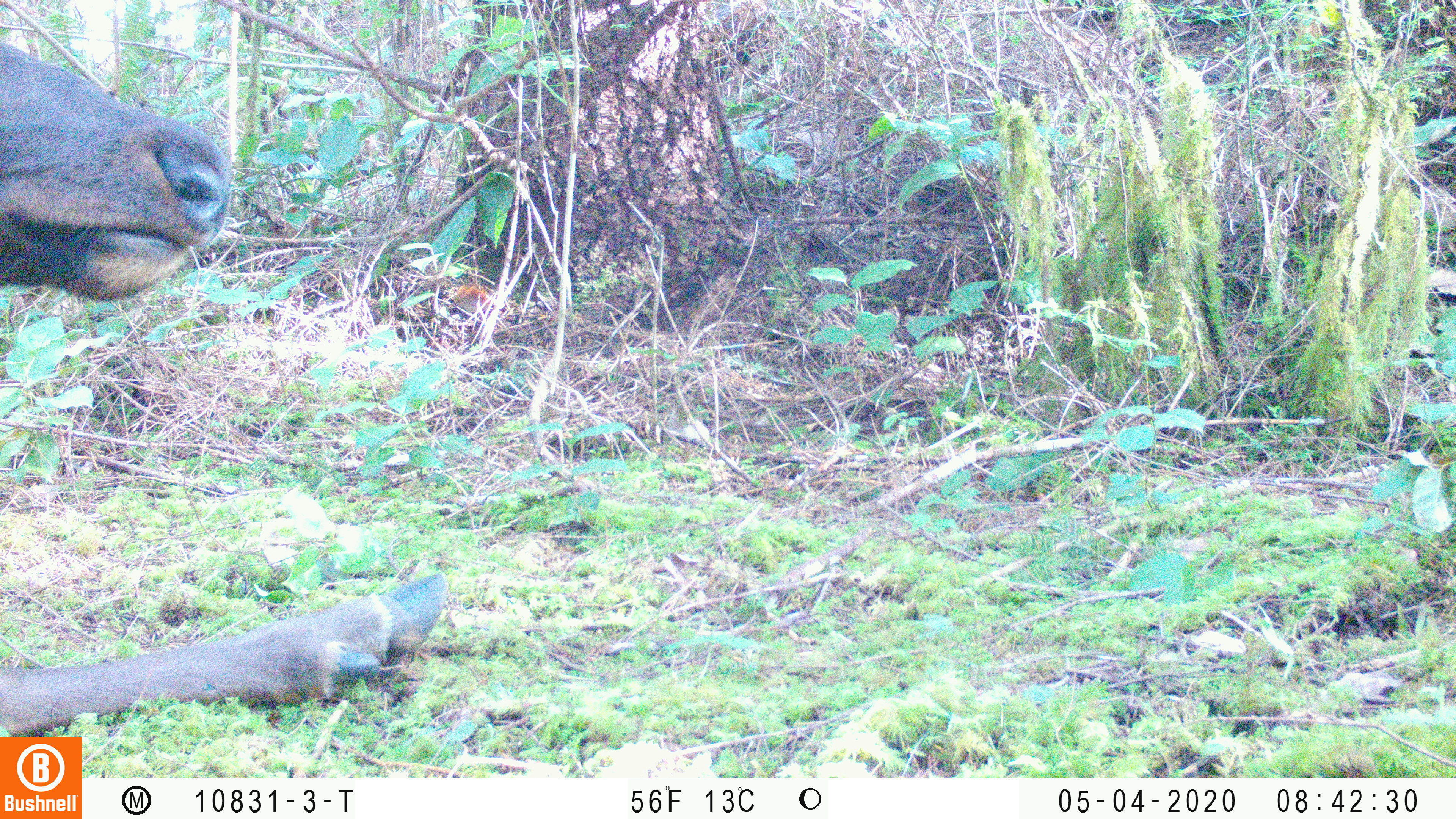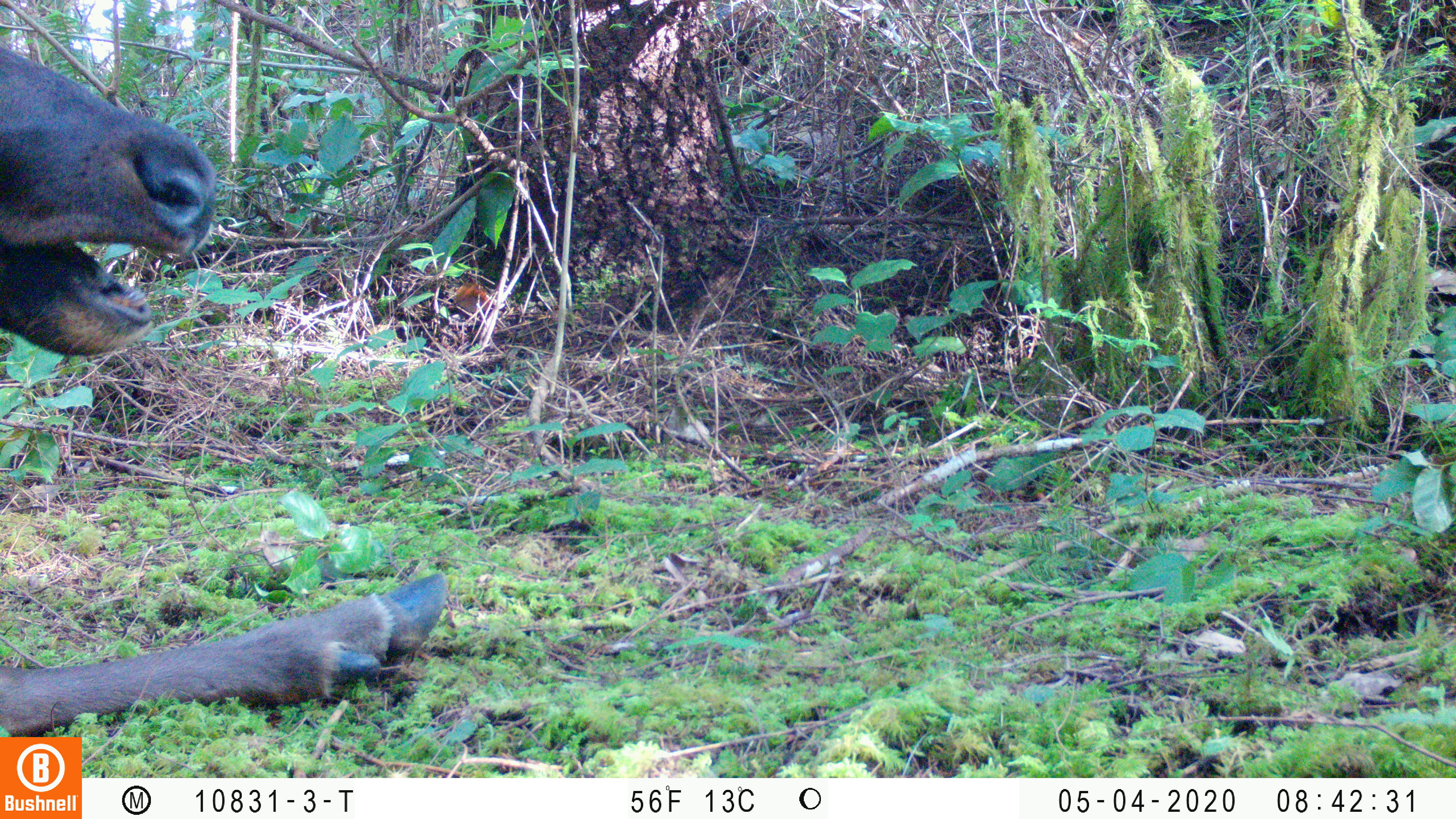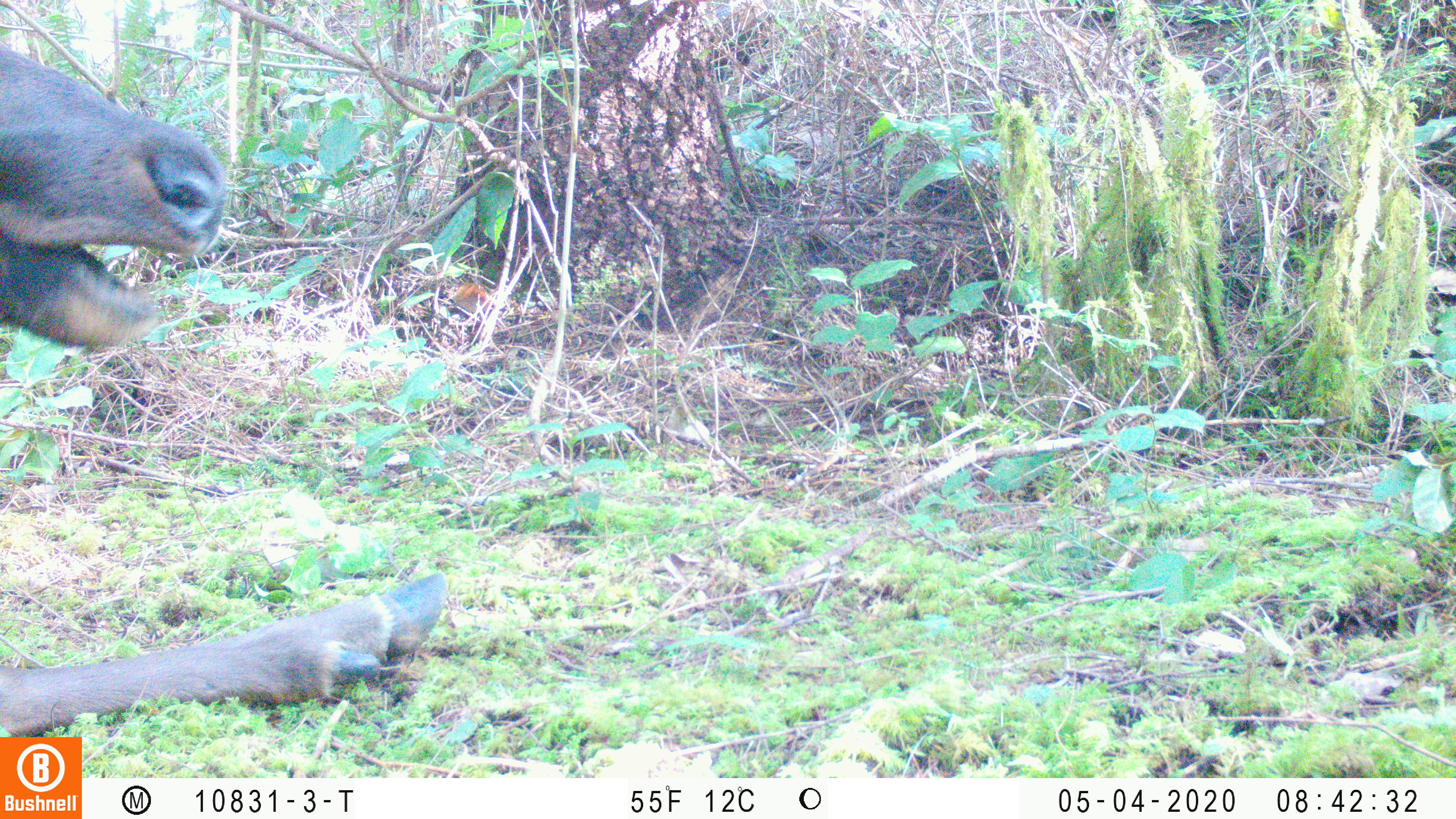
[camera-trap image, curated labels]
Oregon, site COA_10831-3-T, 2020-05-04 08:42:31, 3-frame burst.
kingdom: Animalia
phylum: Chordata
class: Mammalia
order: Artiodactyla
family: Cervidae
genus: Cervus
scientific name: Cervus canadensis roosevelti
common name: roosevelt elk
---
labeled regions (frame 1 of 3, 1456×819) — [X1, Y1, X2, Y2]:
roosevelt elk: [2, 35, 448, 727]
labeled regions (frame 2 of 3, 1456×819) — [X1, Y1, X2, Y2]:
roosevelt elk: [2, 42, 455, 729]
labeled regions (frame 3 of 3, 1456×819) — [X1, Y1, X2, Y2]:
roosevelt elk: [0, 42, 452, 727]